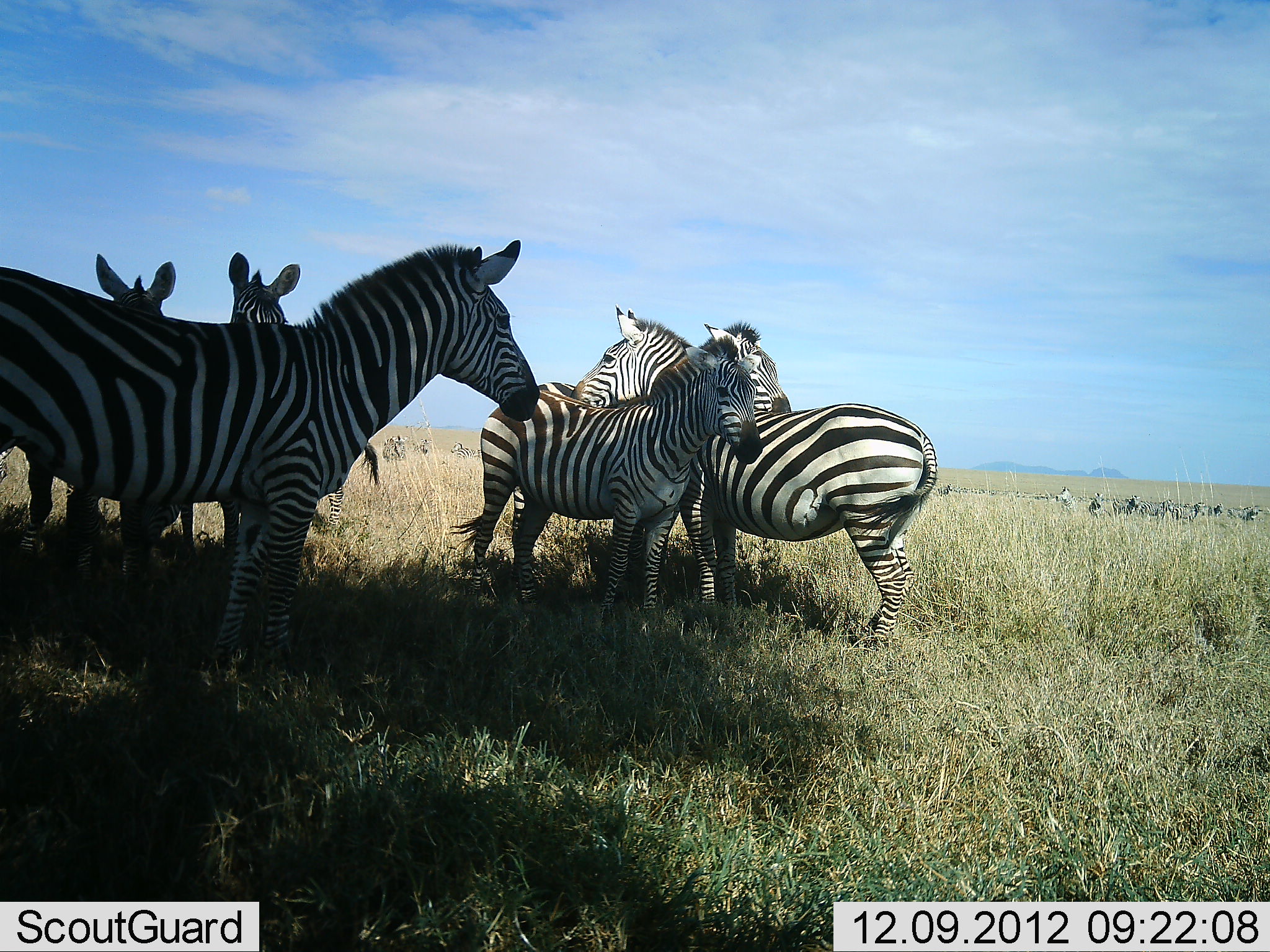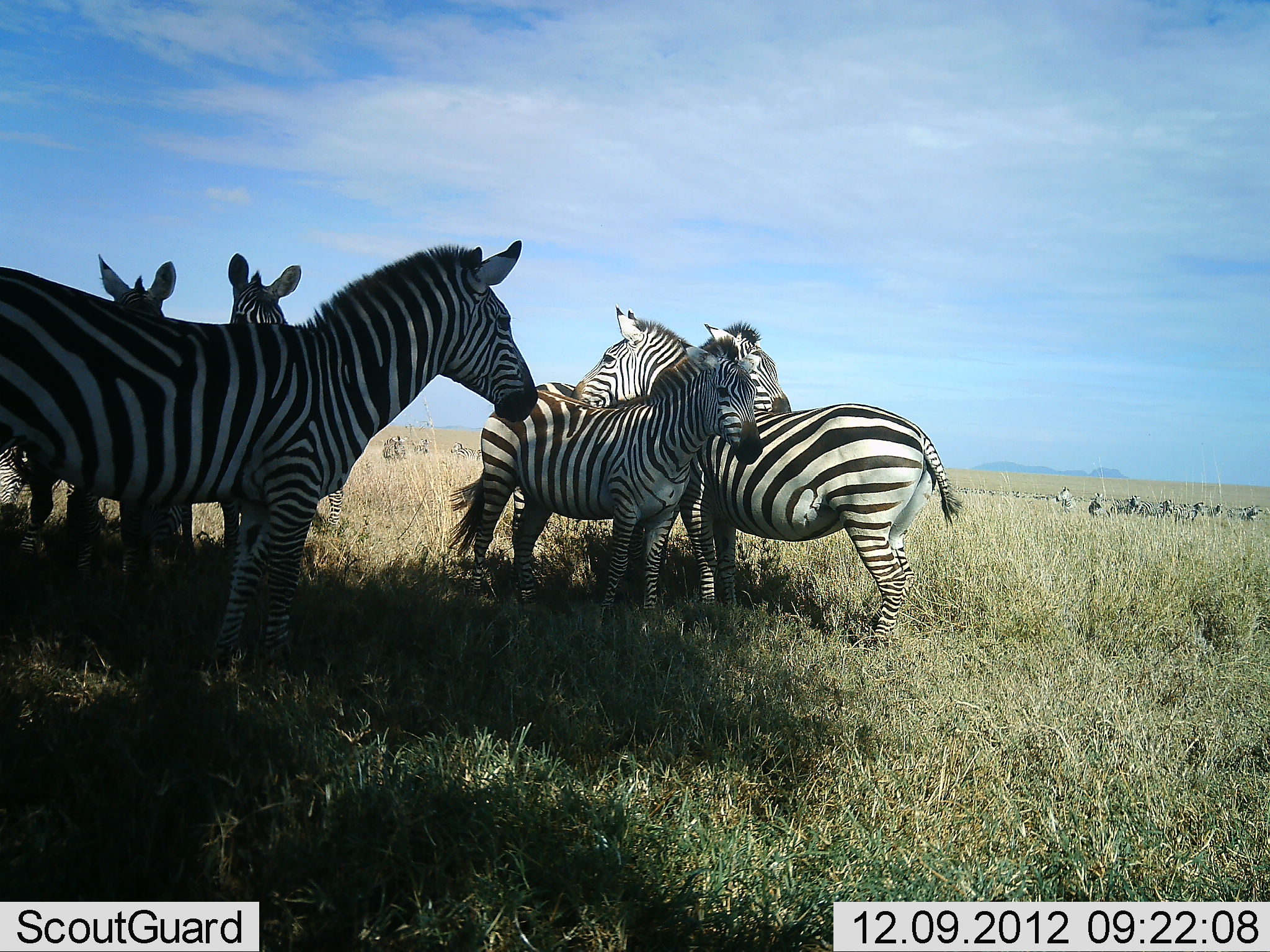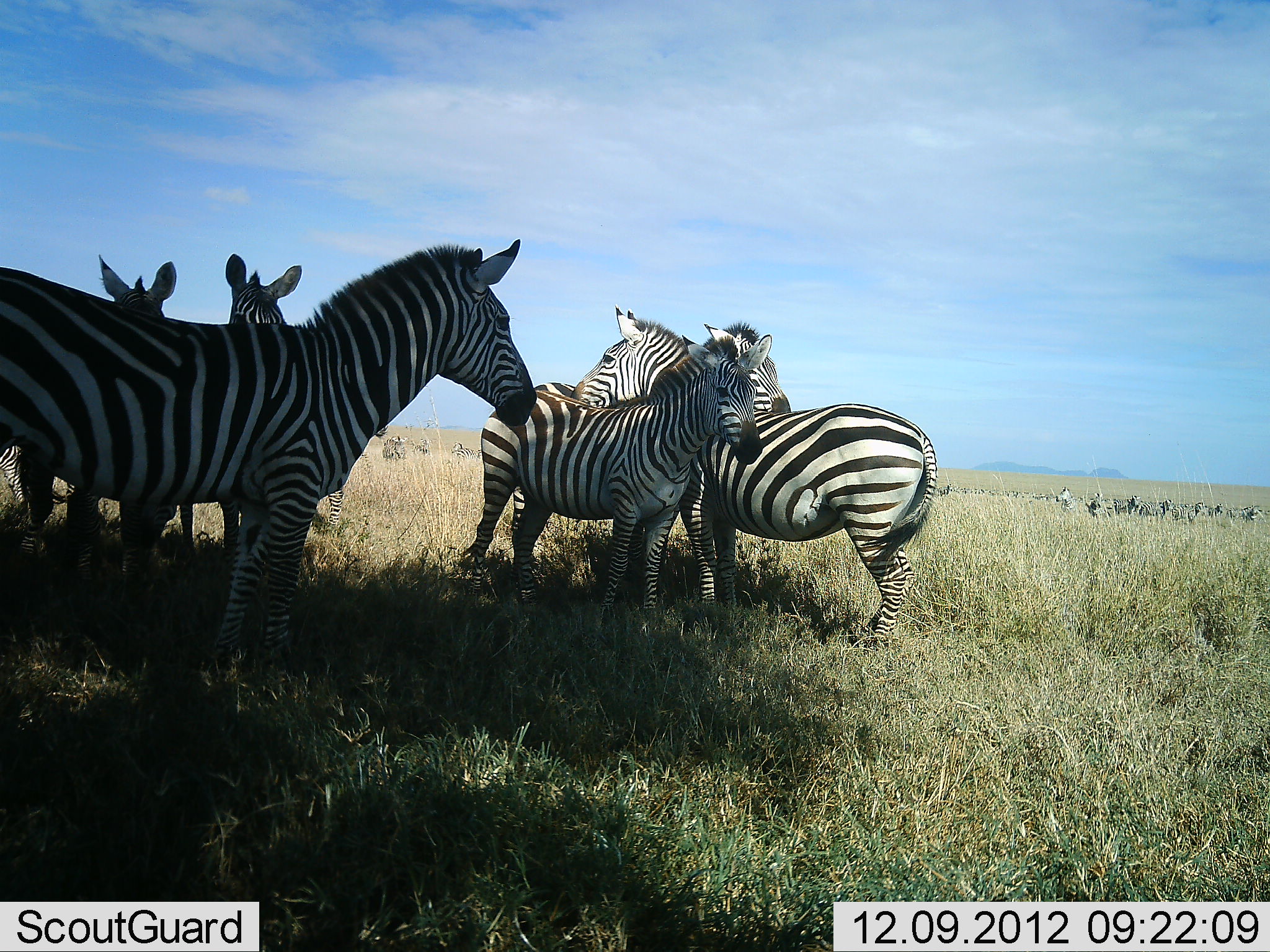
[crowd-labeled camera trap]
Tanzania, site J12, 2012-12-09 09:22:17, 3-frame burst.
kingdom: Animalia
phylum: Chordata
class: Mammalia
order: Perissodactyla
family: Equidae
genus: Equus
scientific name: Equus quagga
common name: plains zebra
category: zebra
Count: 6.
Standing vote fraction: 80%.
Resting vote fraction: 10%.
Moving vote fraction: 0%.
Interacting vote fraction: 20%.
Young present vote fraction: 20%.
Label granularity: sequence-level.